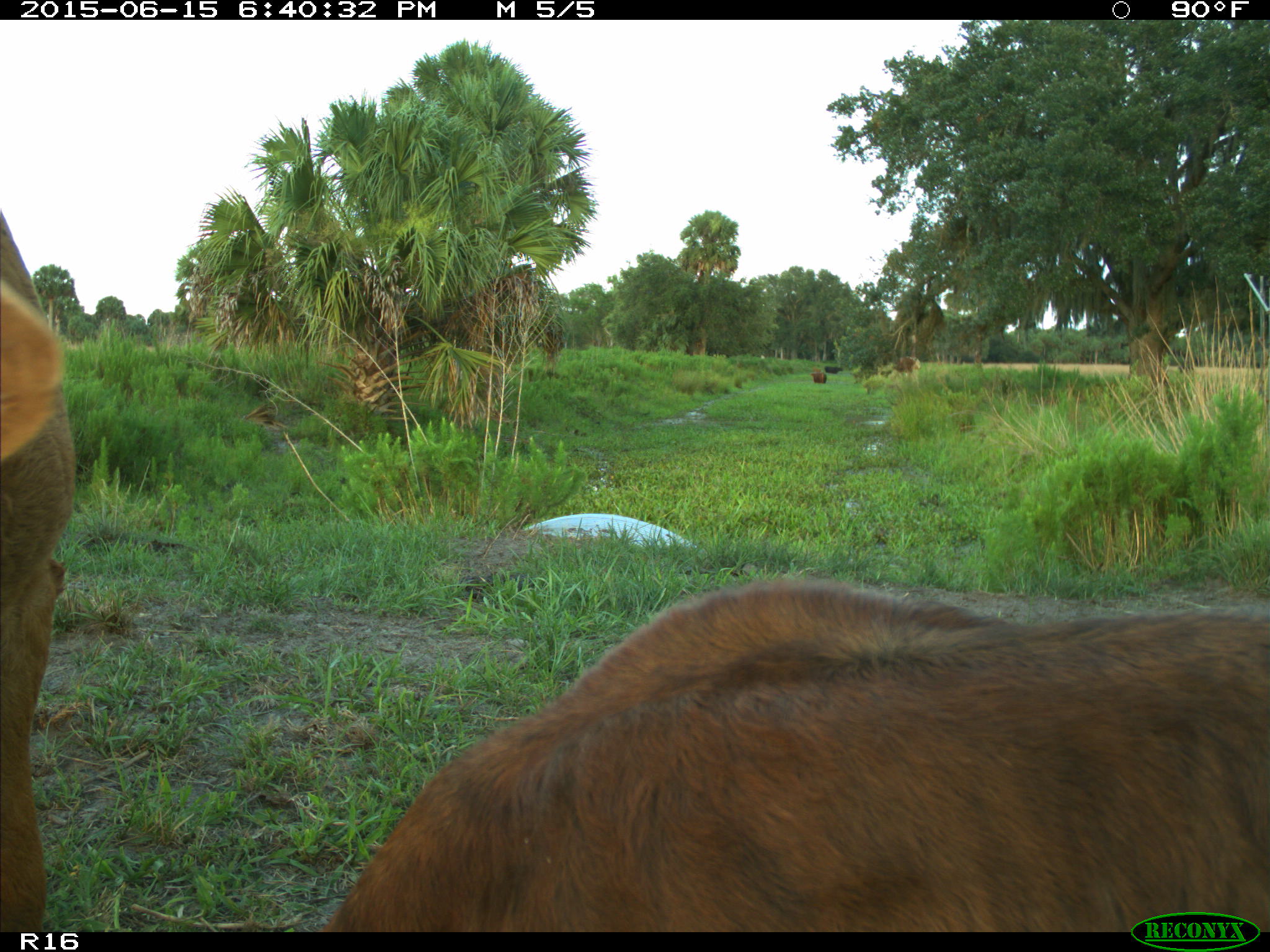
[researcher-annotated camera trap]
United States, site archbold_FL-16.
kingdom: Animalia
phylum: Chordata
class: Mammalia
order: Artiodactyla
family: Bovidae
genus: Bos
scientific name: Bos taurus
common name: domestic cow